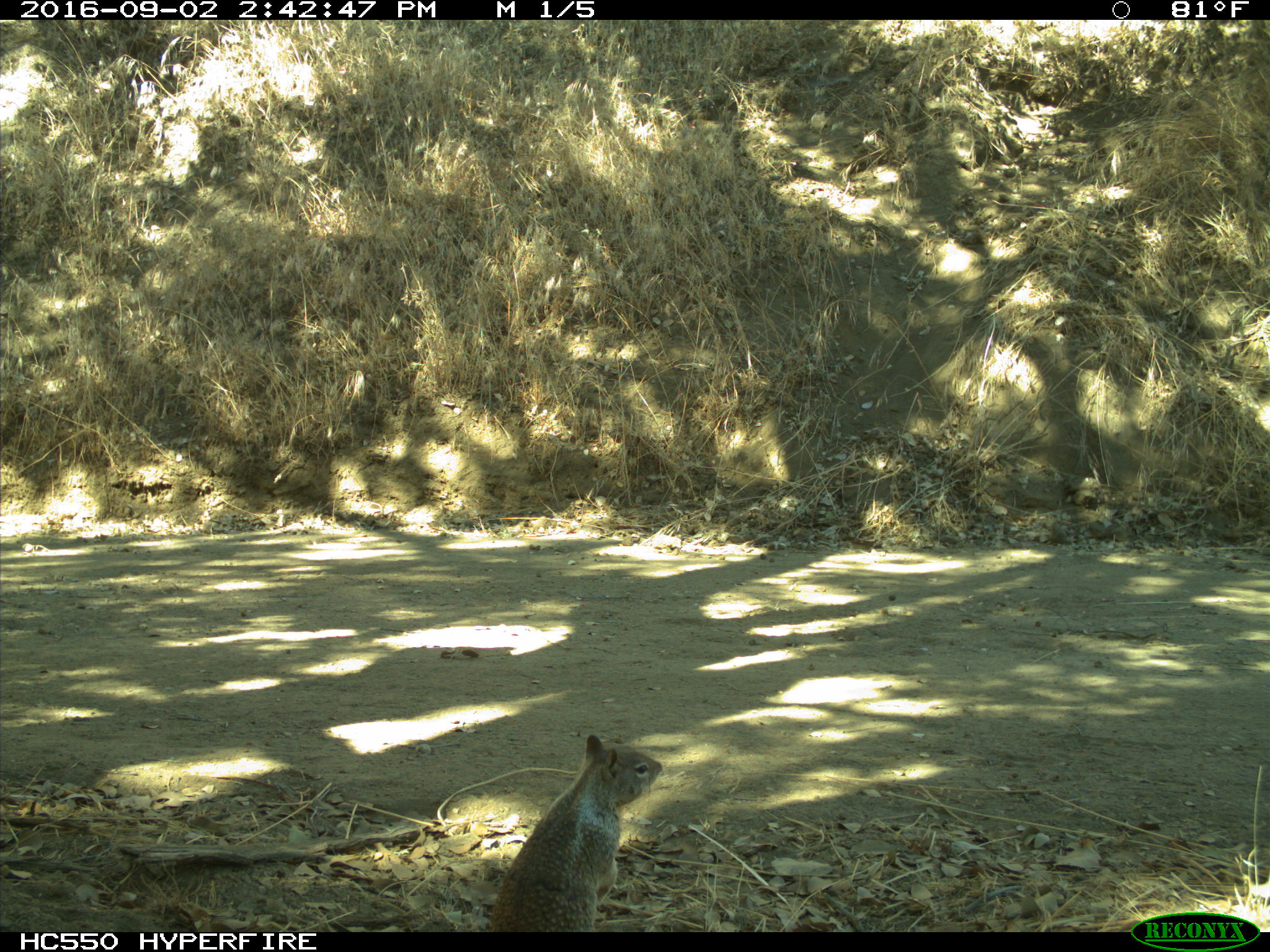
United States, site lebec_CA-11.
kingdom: Animalia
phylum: Chordata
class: Mammalia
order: Rodentia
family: Sciuridae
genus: Otospermophilus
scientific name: Otospermophilus beecheyi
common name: california ground squirrel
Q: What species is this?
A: Otospermophilus beecheyi (california ground squirrel).